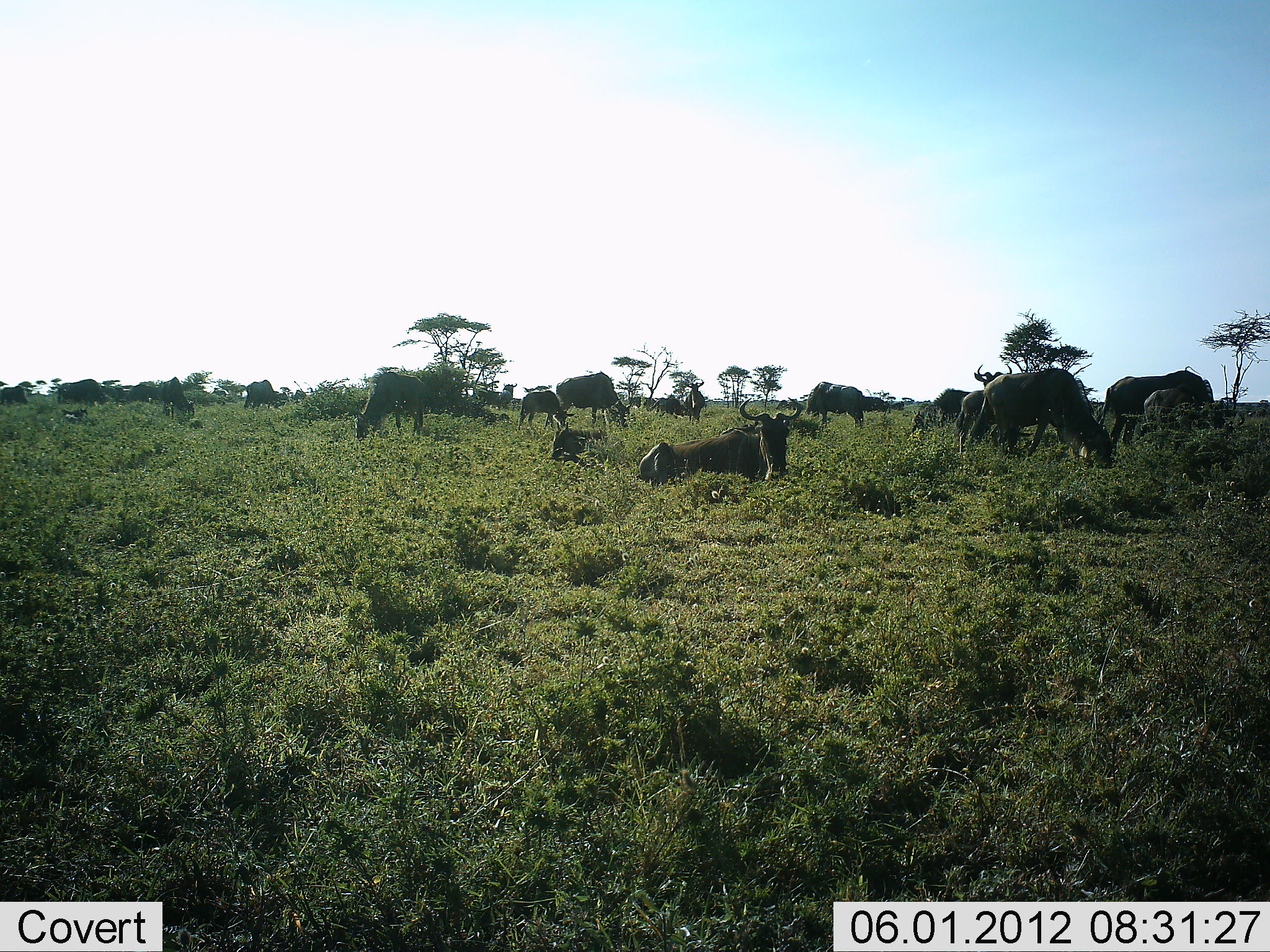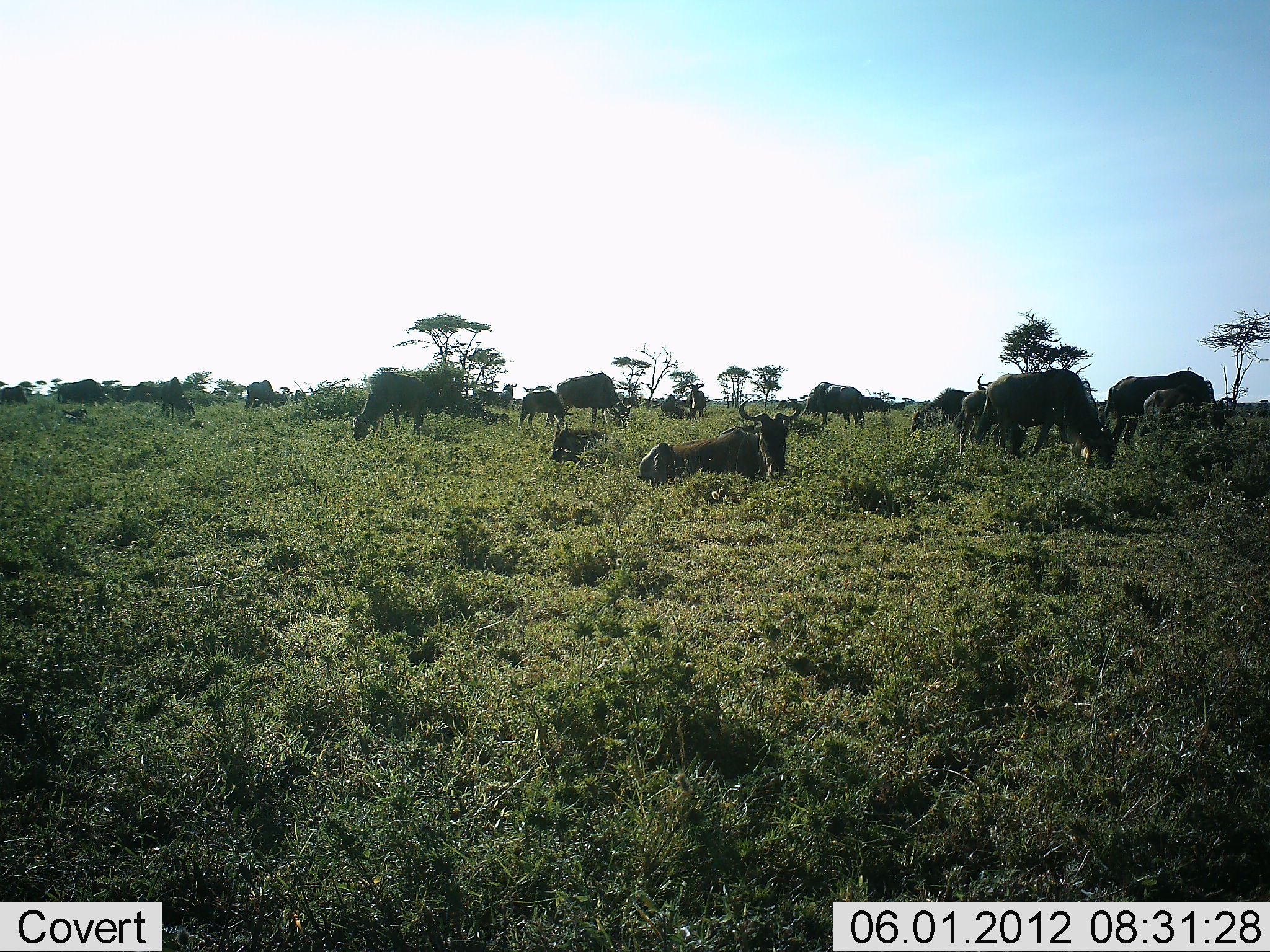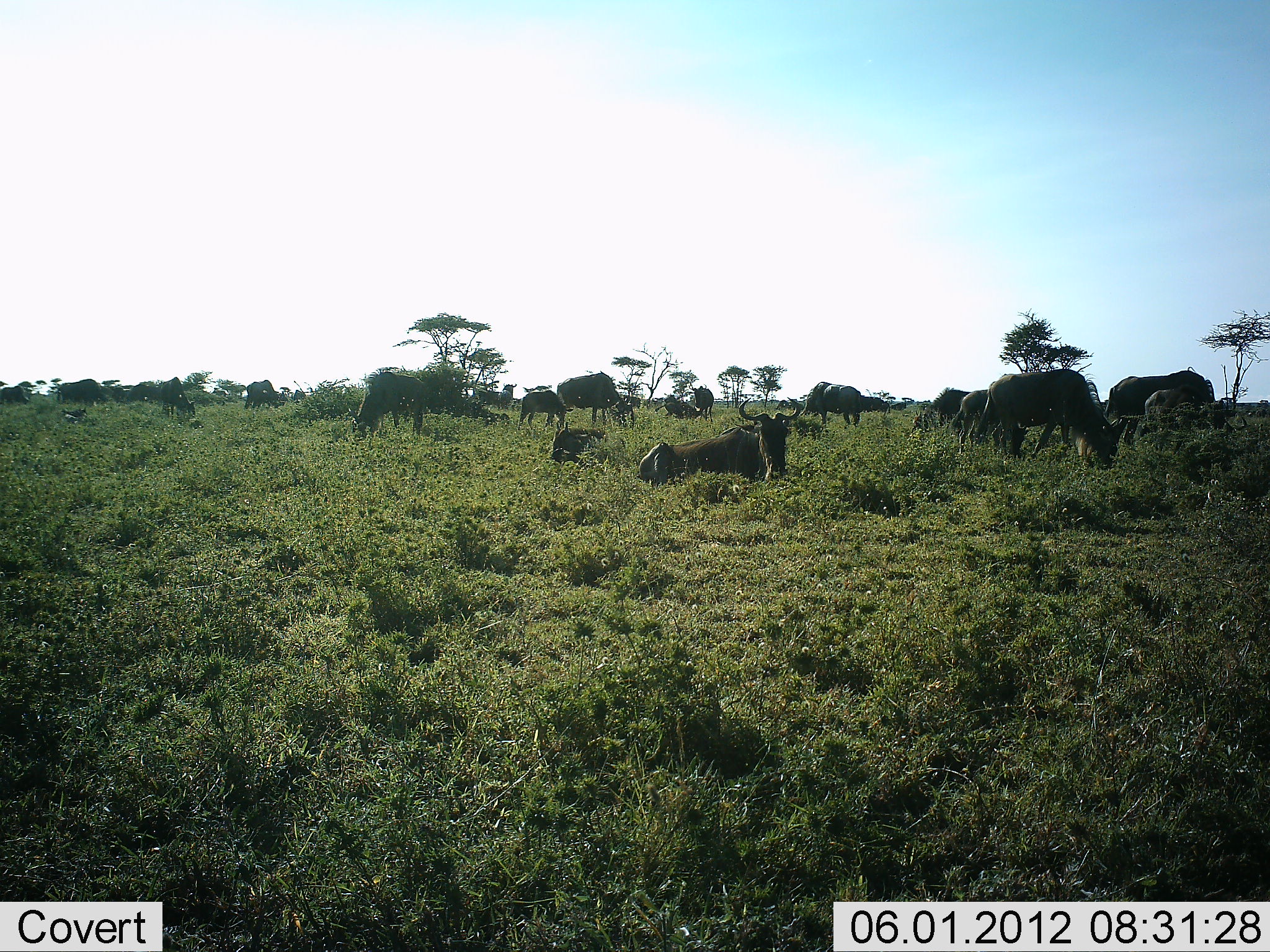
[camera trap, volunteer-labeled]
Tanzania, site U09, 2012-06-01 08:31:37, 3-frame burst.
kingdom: Animalia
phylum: Chordata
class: Mammalia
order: Artiodactyla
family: Bovidae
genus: Connochaetes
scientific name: Connochaetes taurinus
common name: blue wildebeest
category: wildebeest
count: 11-50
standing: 60%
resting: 90%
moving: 20%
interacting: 20%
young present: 40%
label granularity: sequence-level